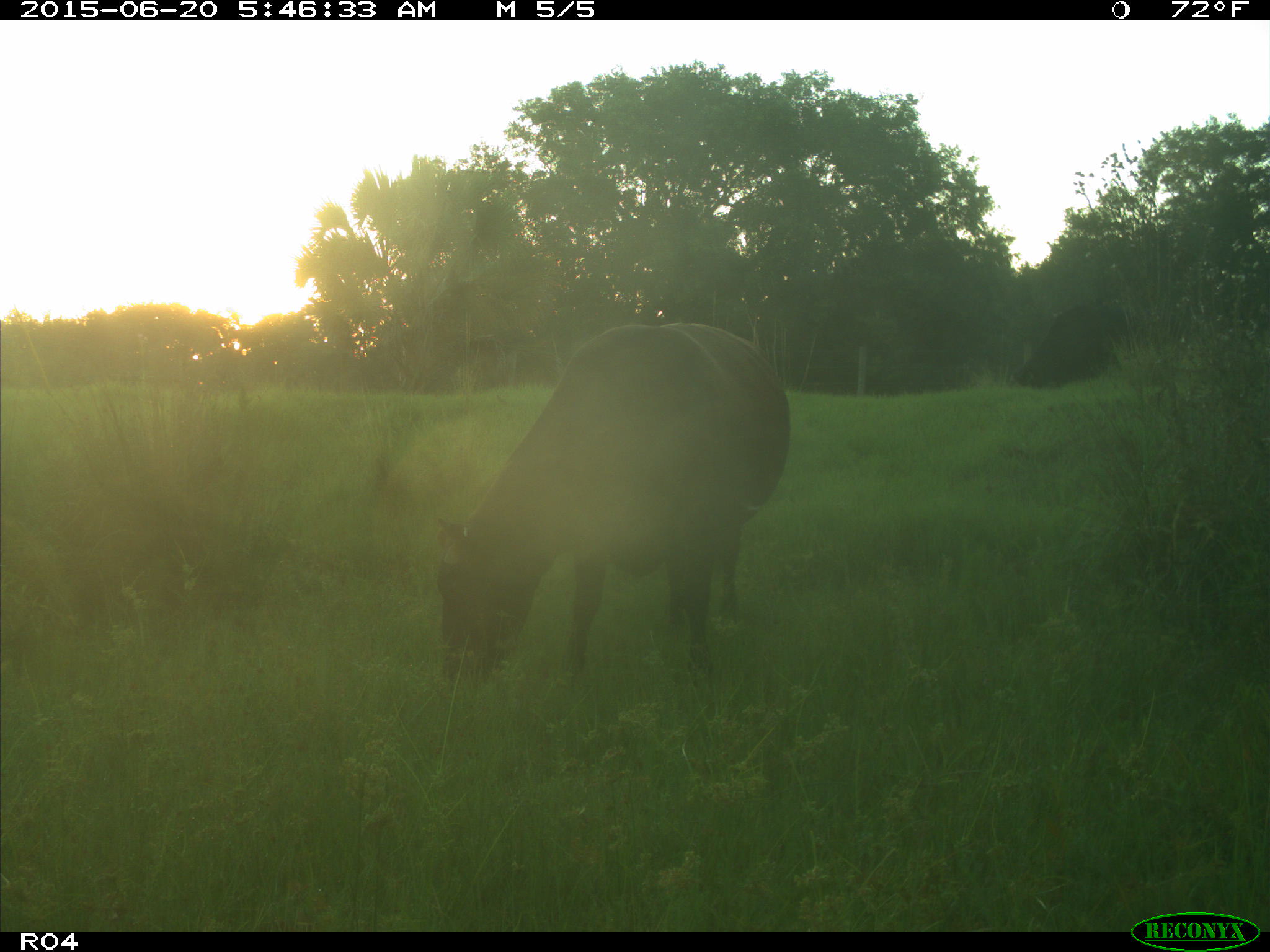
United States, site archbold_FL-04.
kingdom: Animalia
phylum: Chordata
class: Mammalia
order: Artiodactyla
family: Bovidae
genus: Bos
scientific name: Bos taurus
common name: domestic cow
Bos taurus (domestic cow).